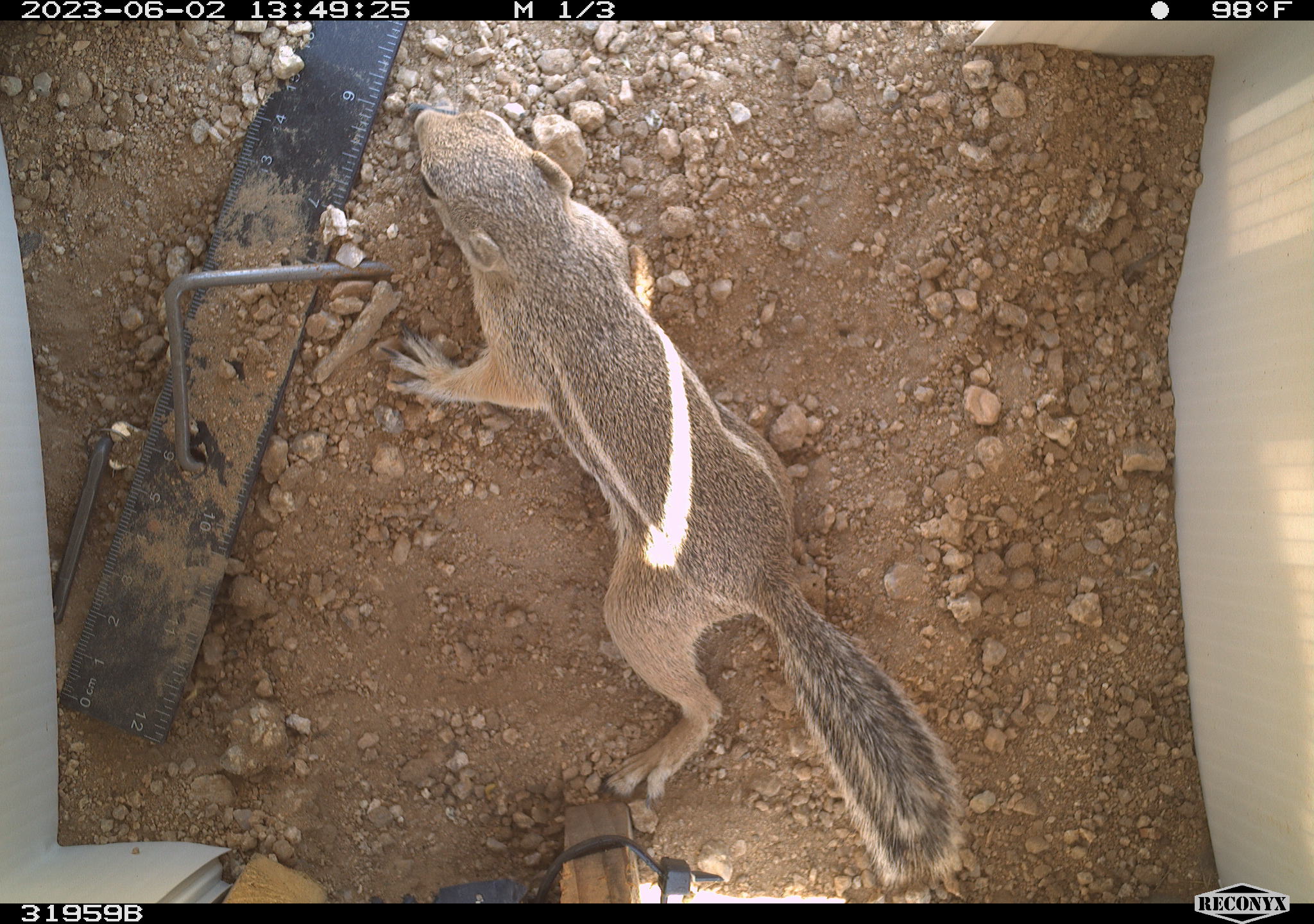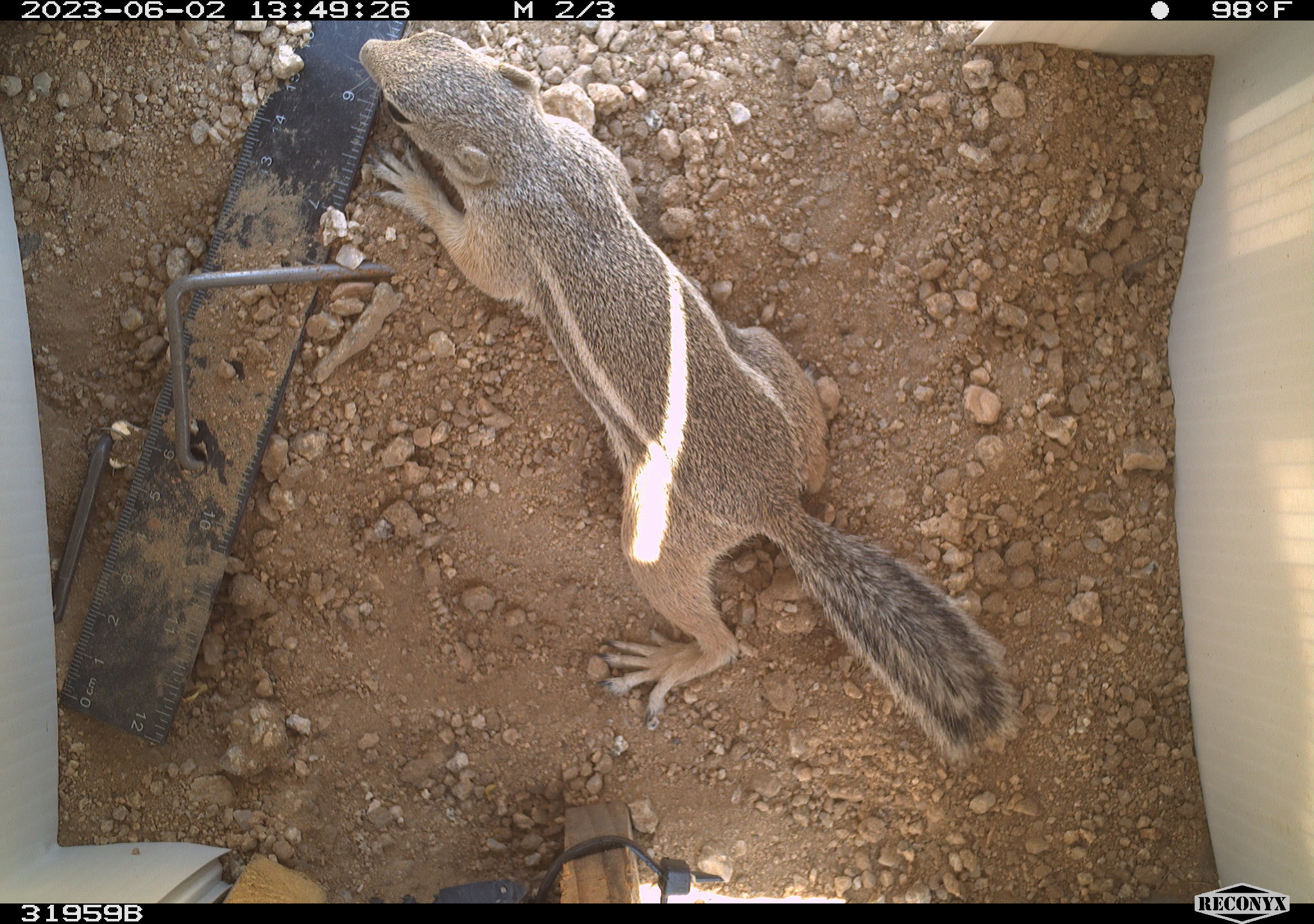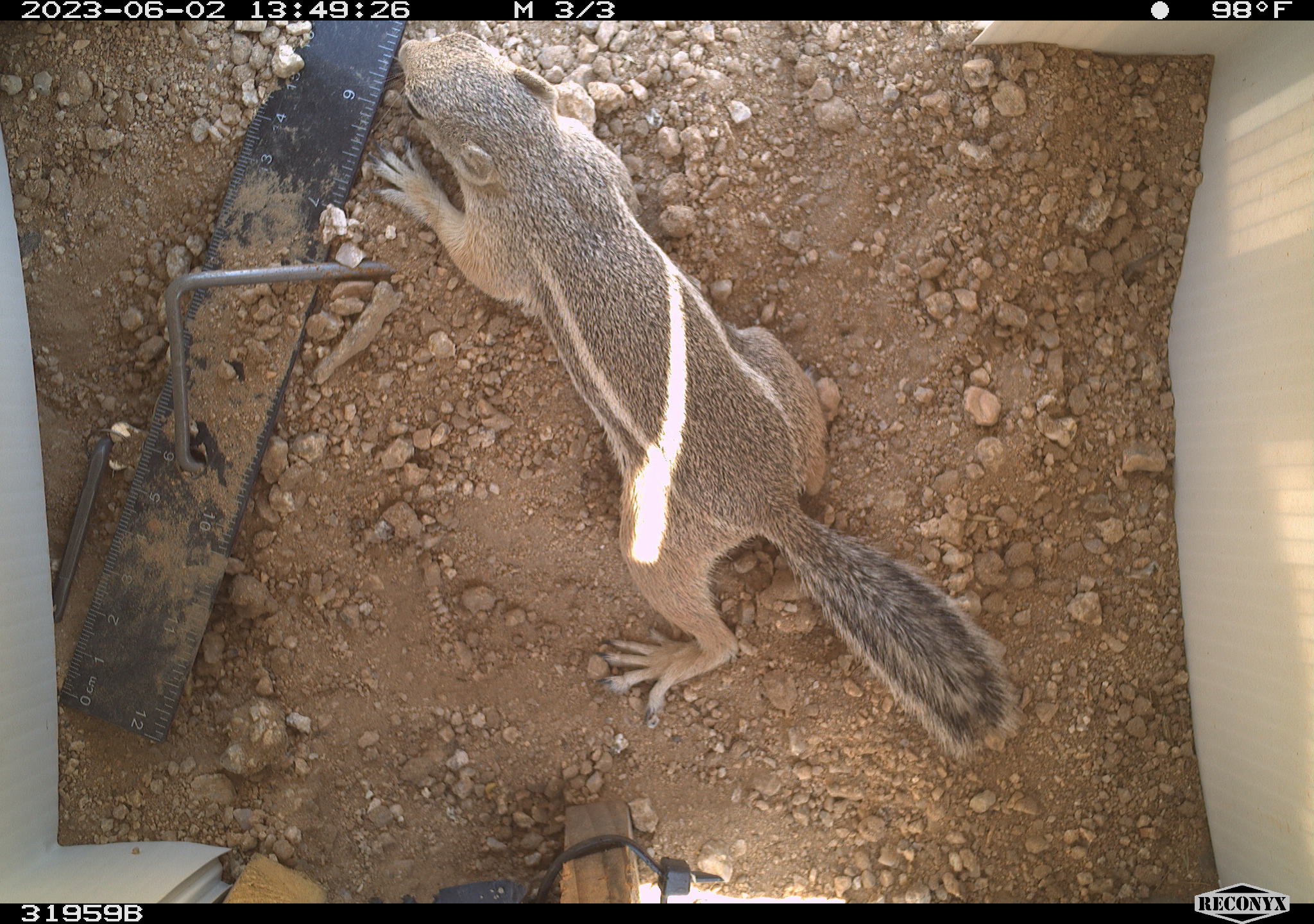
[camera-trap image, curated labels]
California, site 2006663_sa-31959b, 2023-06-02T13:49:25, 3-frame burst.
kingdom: Animalia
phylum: Chordata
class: Mammalia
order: Rodentia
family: Sciuridae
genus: Ammospermophilus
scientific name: Ammospermophilus leucurus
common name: white-tailed antelope squirrel